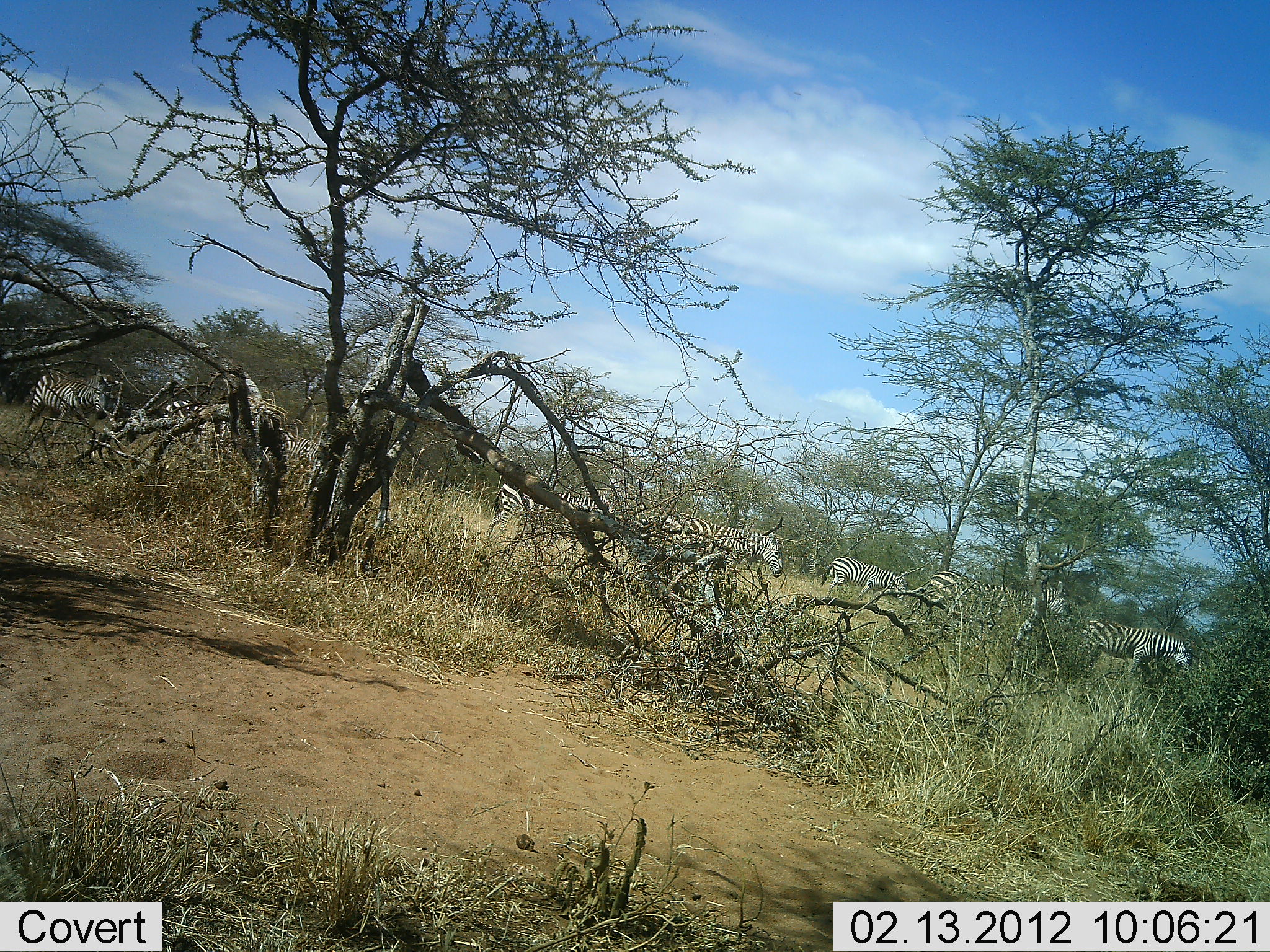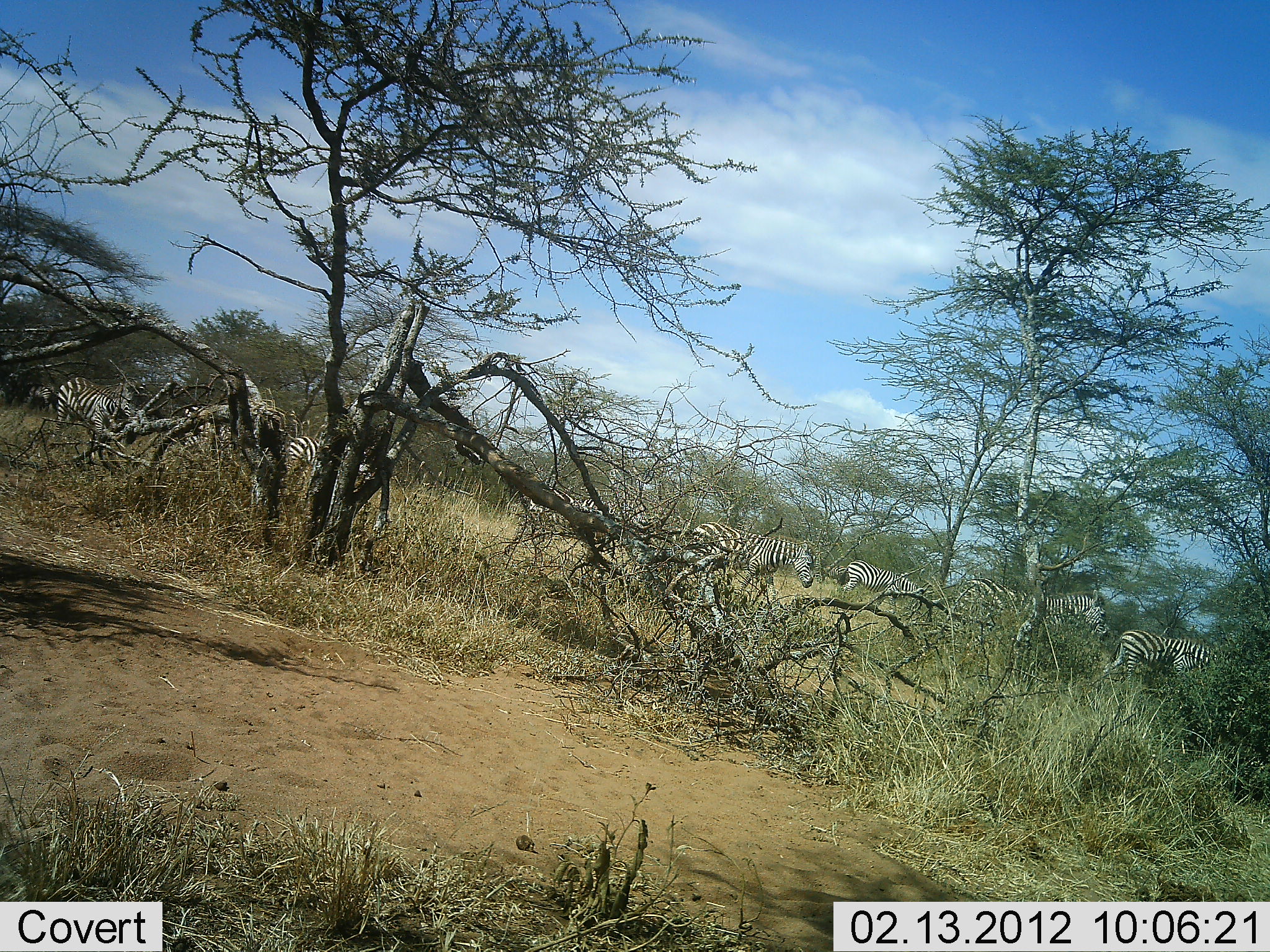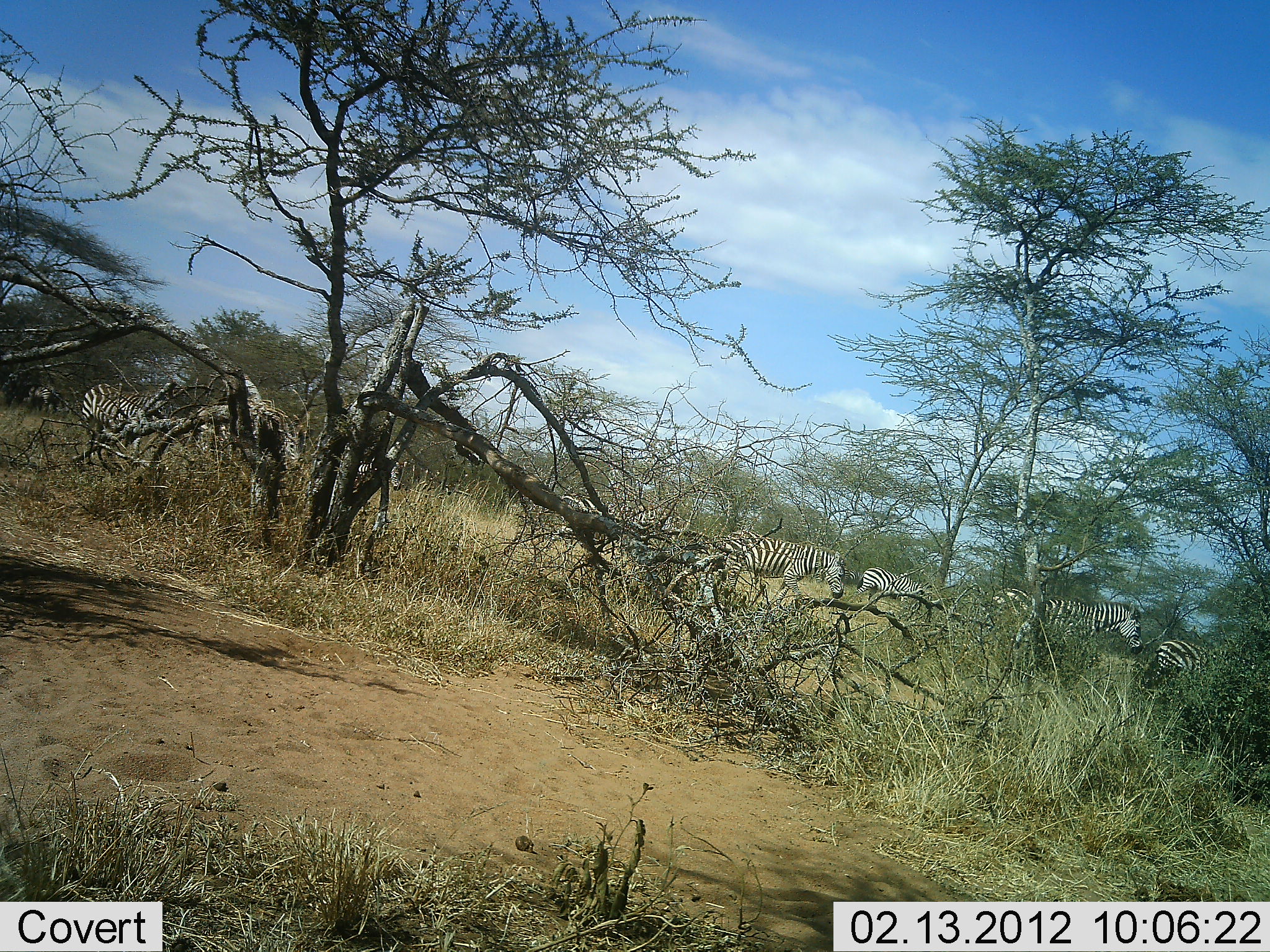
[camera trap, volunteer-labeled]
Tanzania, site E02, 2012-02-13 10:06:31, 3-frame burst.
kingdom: Animalia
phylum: Chordata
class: Mammalia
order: Perissodactyla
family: Equidae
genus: Equus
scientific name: Equus quagga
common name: plains zebra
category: zebra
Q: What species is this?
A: Zebra (plains zebra) (Equus quagga).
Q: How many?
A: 8.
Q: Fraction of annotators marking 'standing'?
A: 23%.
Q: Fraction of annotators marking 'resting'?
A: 0%.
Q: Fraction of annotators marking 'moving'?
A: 87%.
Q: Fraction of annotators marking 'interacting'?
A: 0%.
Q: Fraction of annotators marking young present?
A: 0%.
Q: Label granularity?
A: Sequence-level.